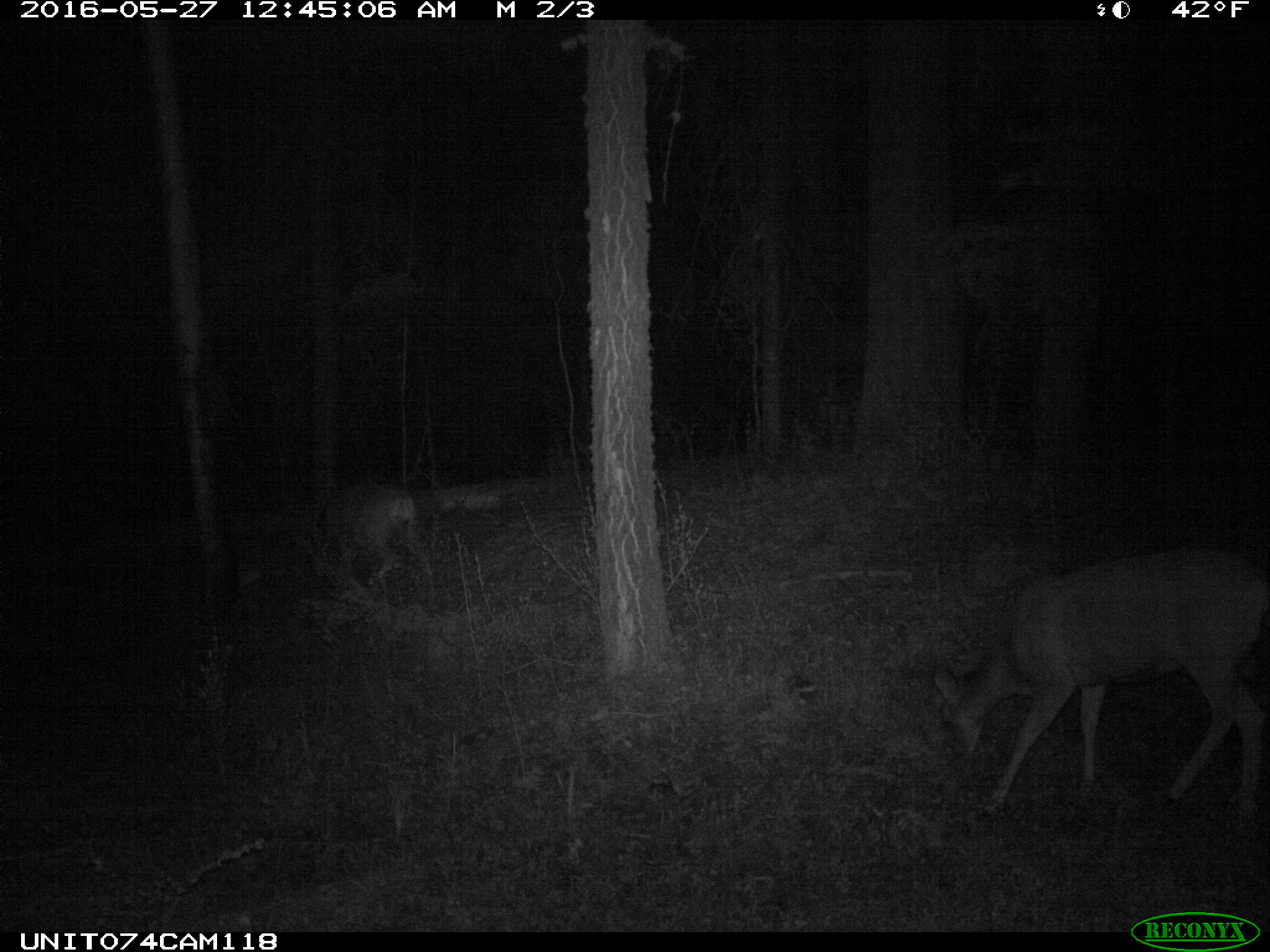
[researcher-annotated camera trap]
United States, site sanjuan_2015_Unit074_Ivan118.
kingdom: Animalia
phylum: Chordata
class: Mammalia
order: Artiodactyla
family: Cervidae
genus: Odocoileus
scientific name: Odocoileus hemionus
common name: mule deer